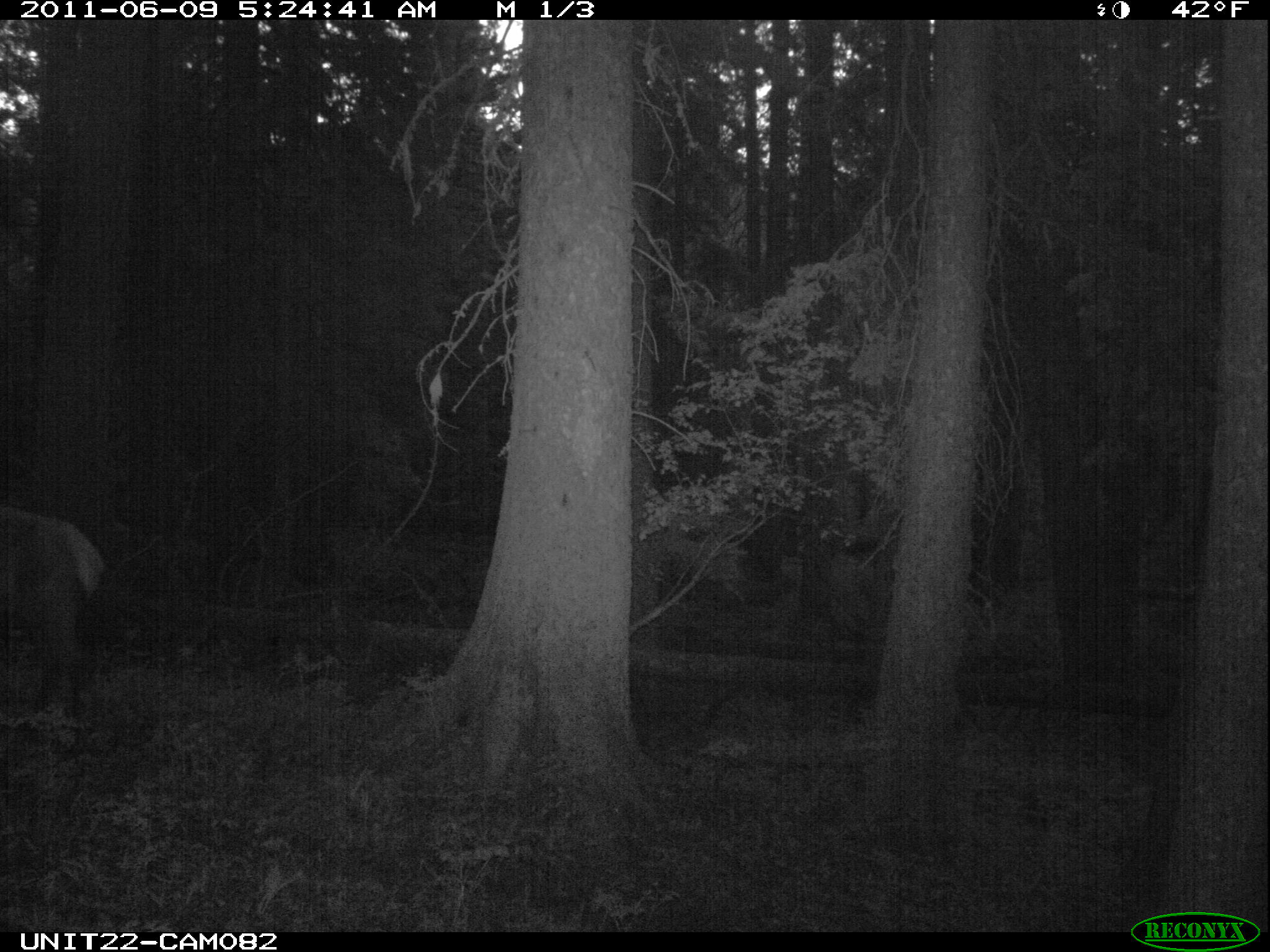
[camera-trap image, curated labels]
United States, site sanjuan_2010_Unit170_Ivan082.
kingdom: Animalia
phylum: Chordata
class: Mammalia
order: Artiodactyla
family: Cervidae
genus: Cervus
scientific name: Cervus elaphus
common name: red deer